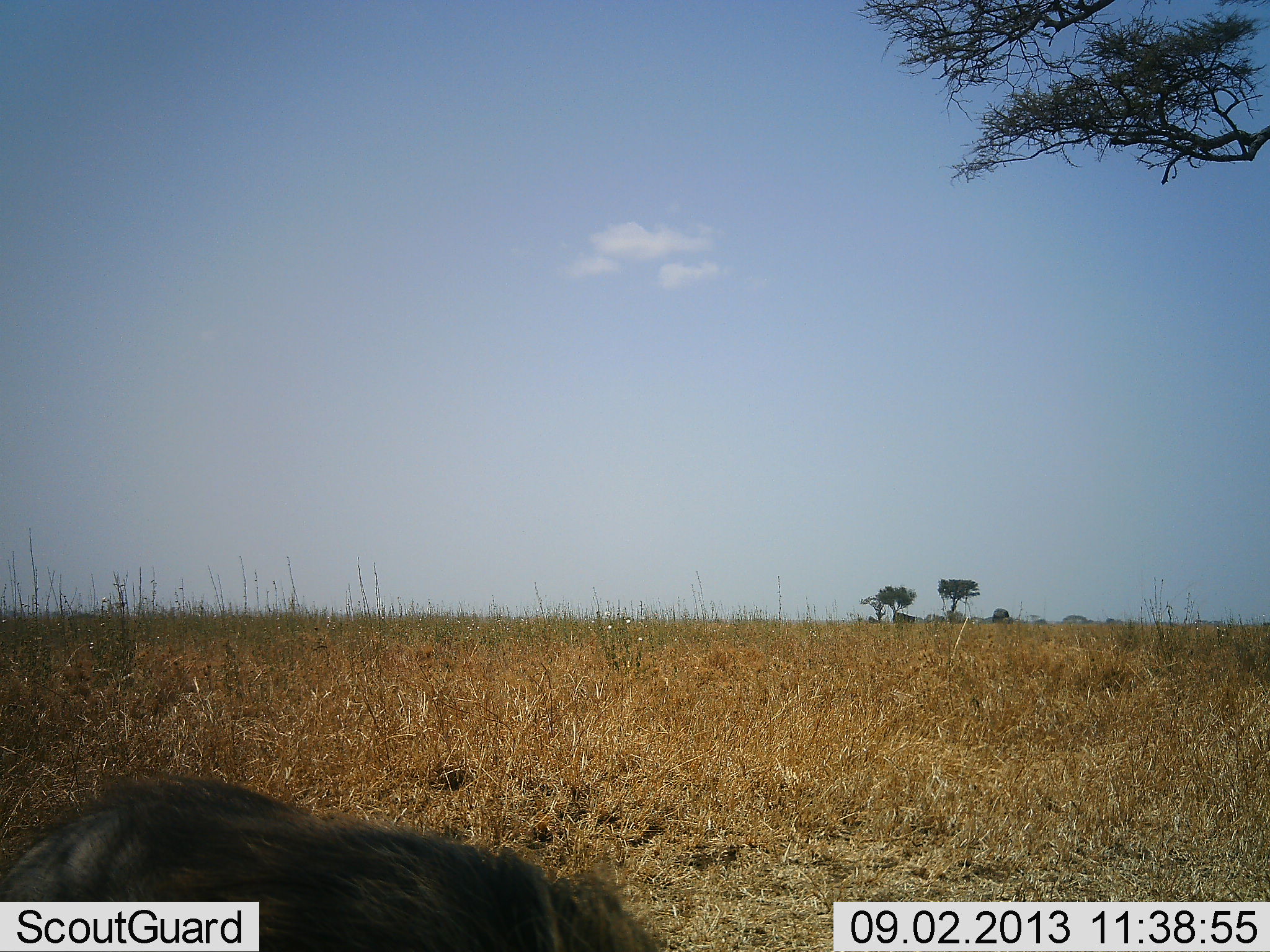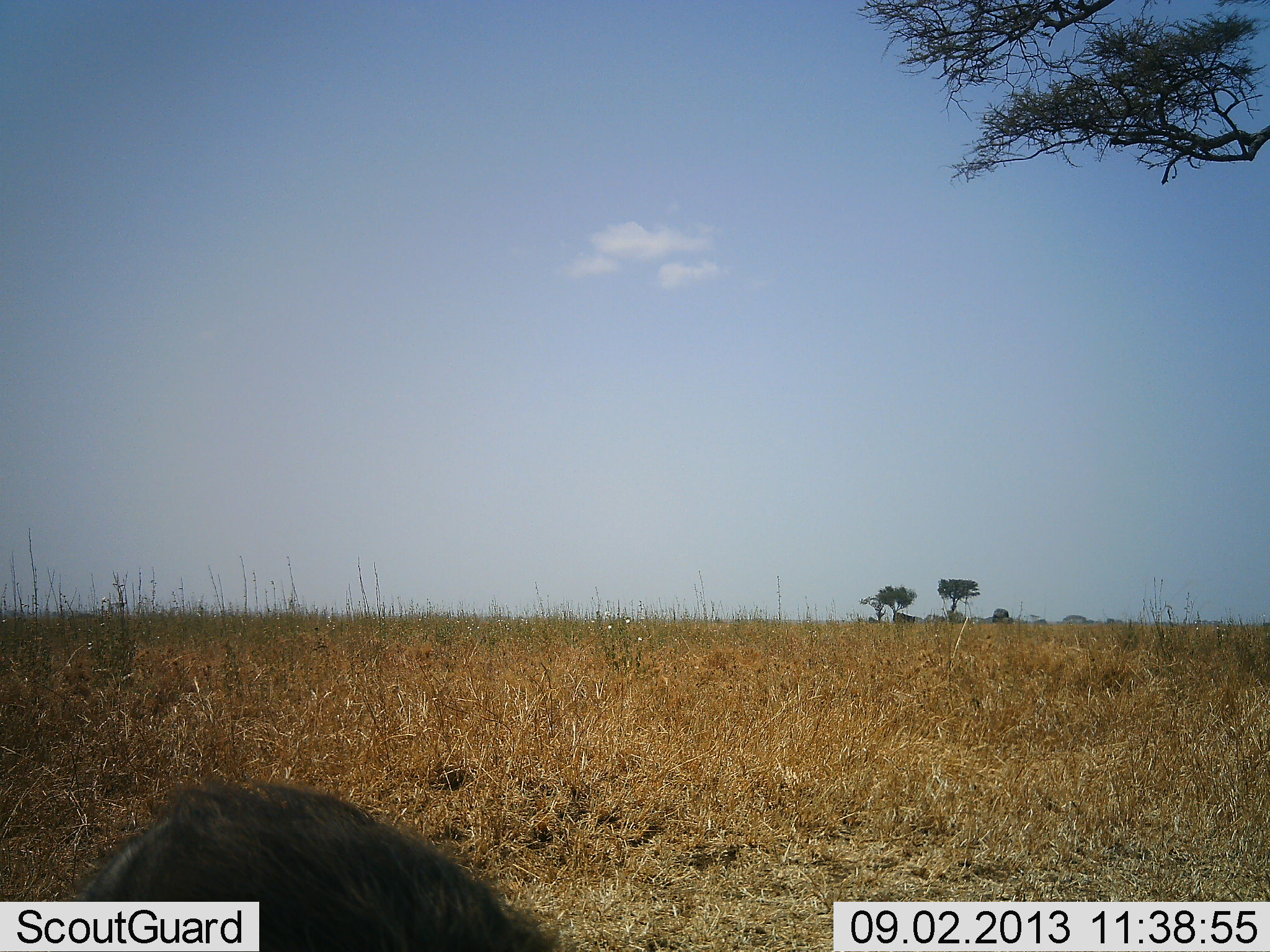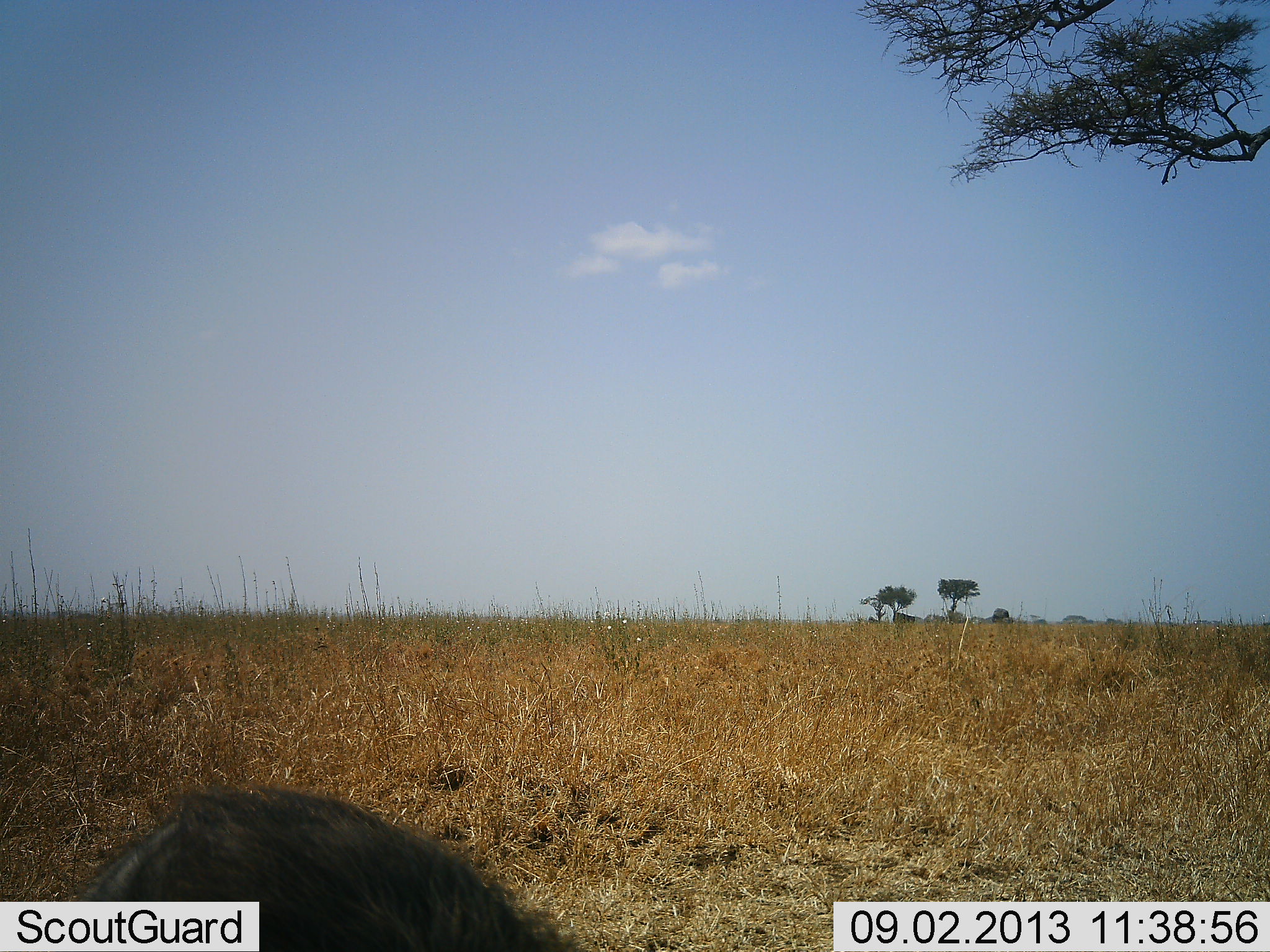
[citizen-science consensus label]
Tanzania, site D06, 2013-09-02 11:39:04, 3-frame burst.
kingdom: Animalia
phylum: Chordata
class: Mammalia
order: Artiodactyla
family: Suidae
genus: Phacochoerus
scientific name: Phacochoerus africanus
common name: warthog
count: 1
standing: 60%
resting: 0%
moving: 10%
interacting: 0%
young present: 0%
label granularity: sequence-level